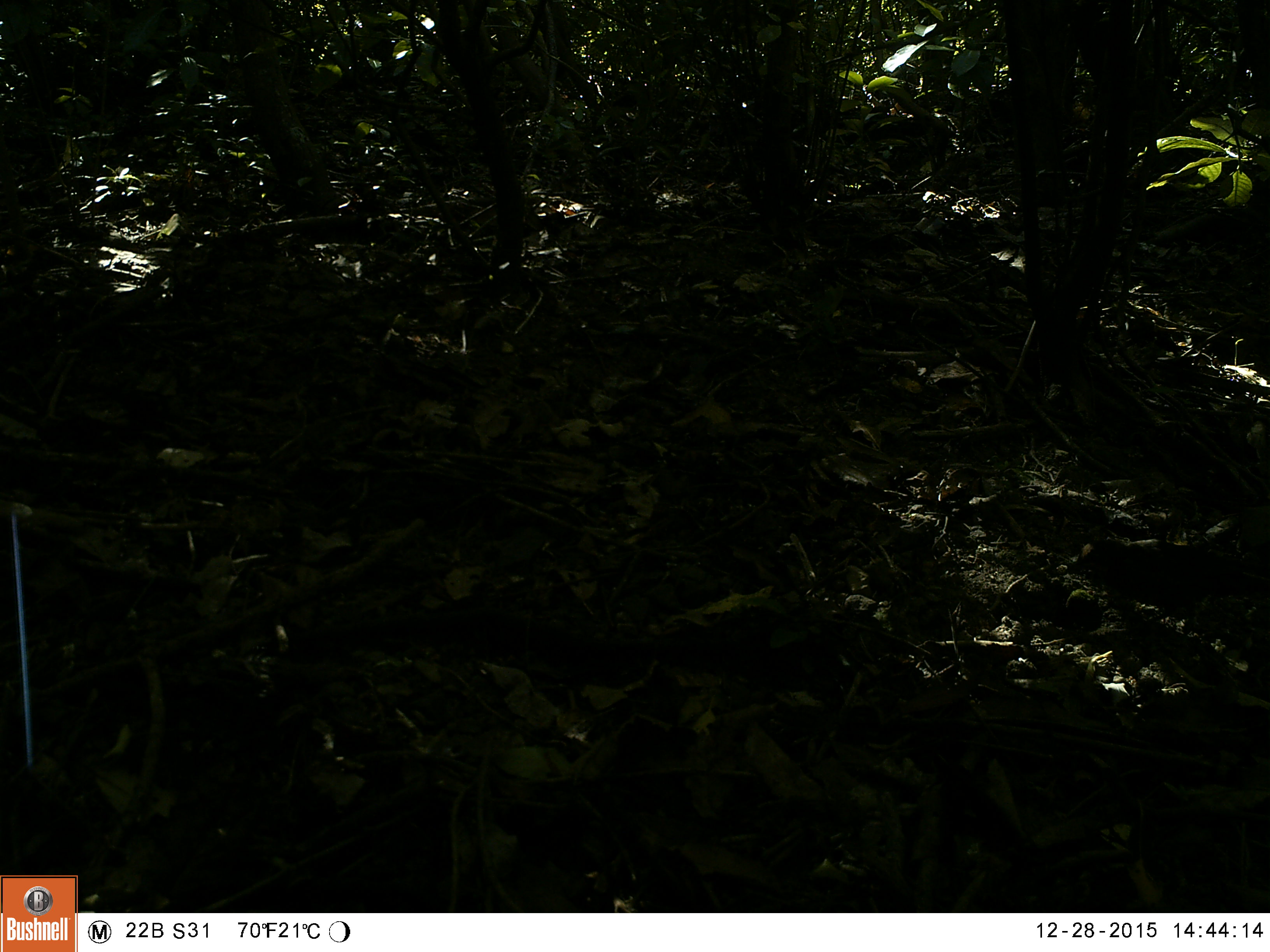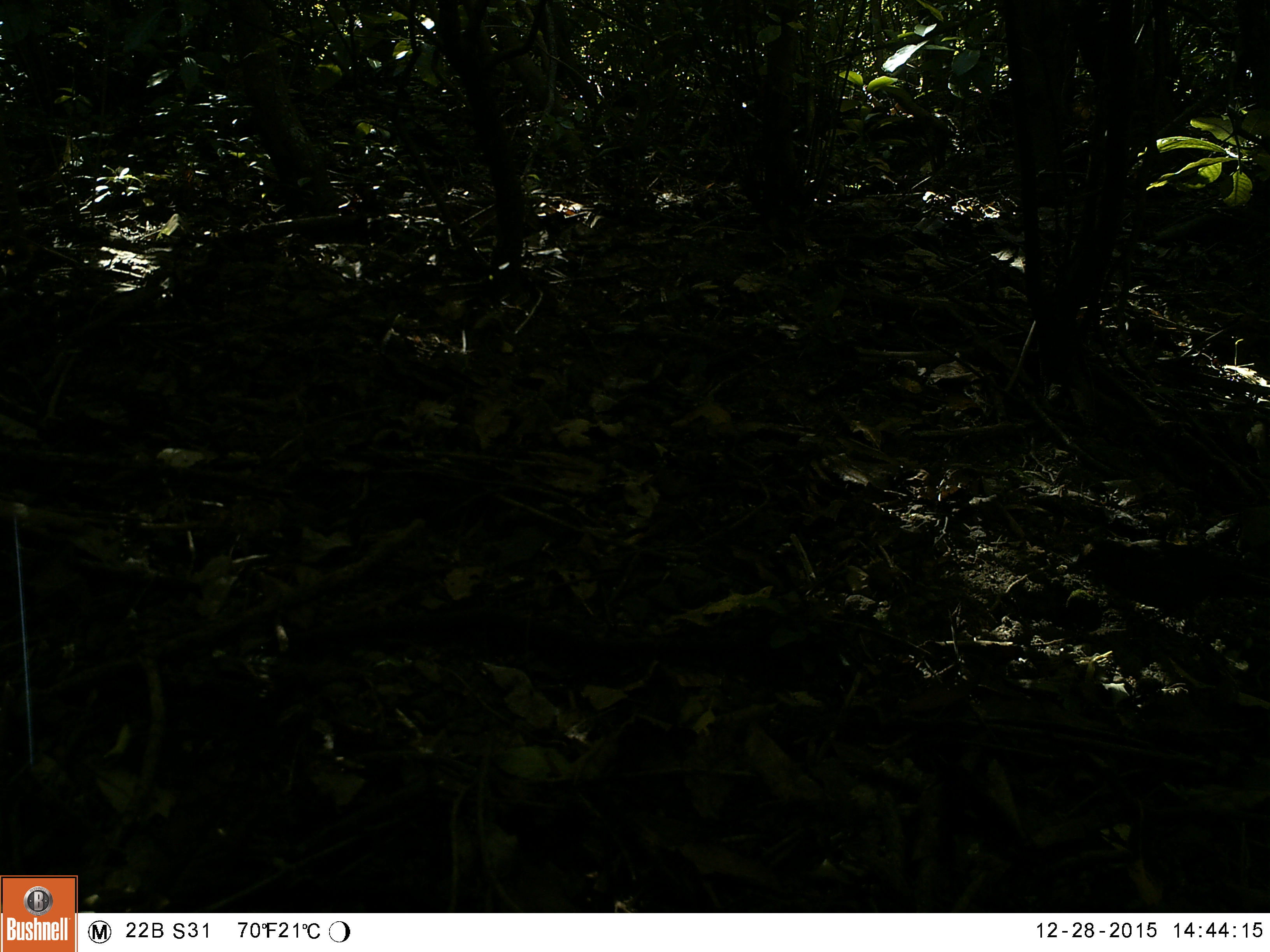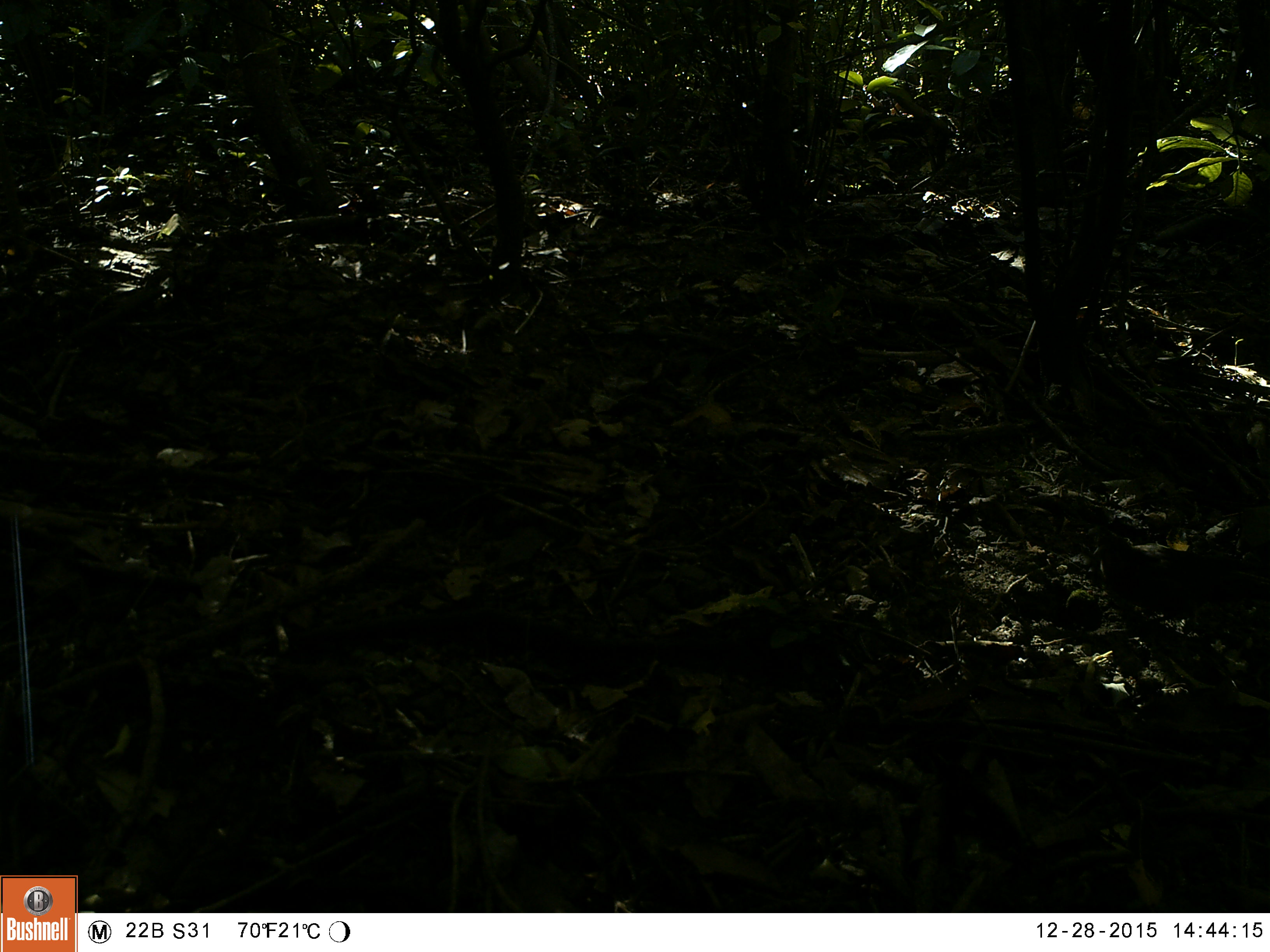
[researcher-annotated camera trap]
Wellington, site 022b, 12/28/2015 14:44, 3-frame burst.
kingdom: Animalia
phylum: Chordata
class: Aves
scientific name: Aves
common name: bird